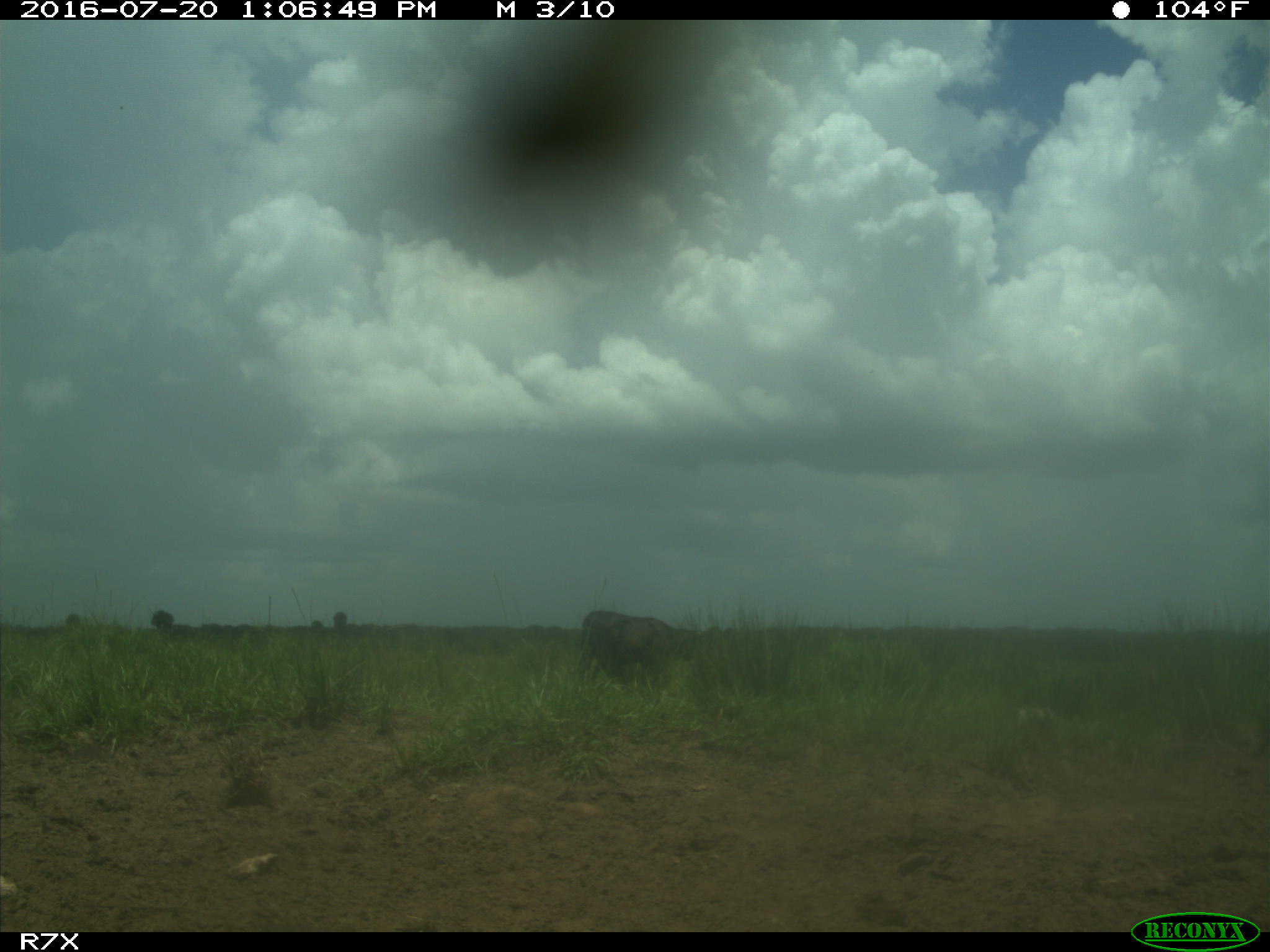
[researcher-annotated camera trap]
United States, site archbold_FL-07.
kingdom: Animalia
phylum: Chordata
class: Mammalia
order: Artiodactyla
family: Bovidae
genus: Bos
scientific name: Bos taurus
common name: domestic cow